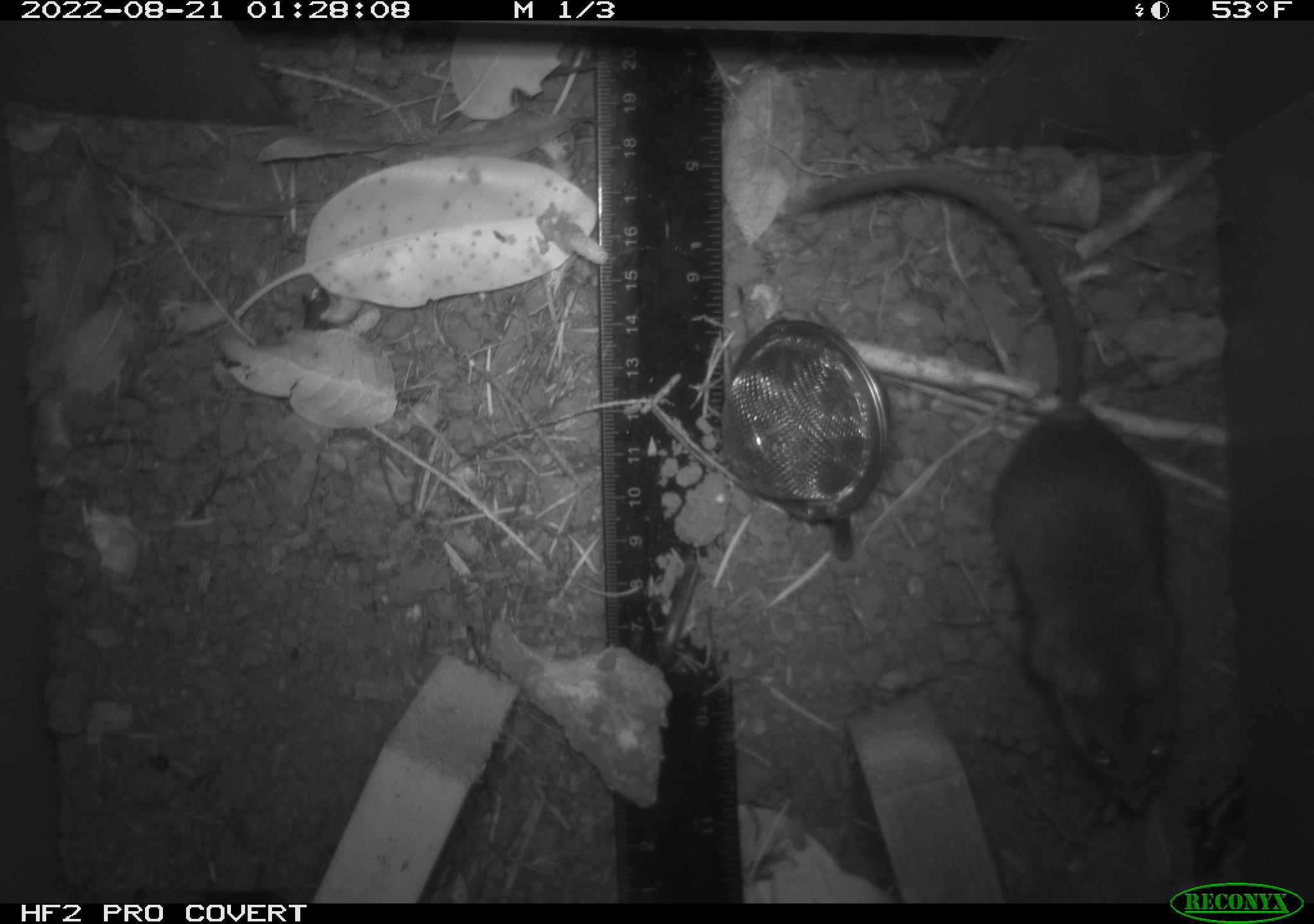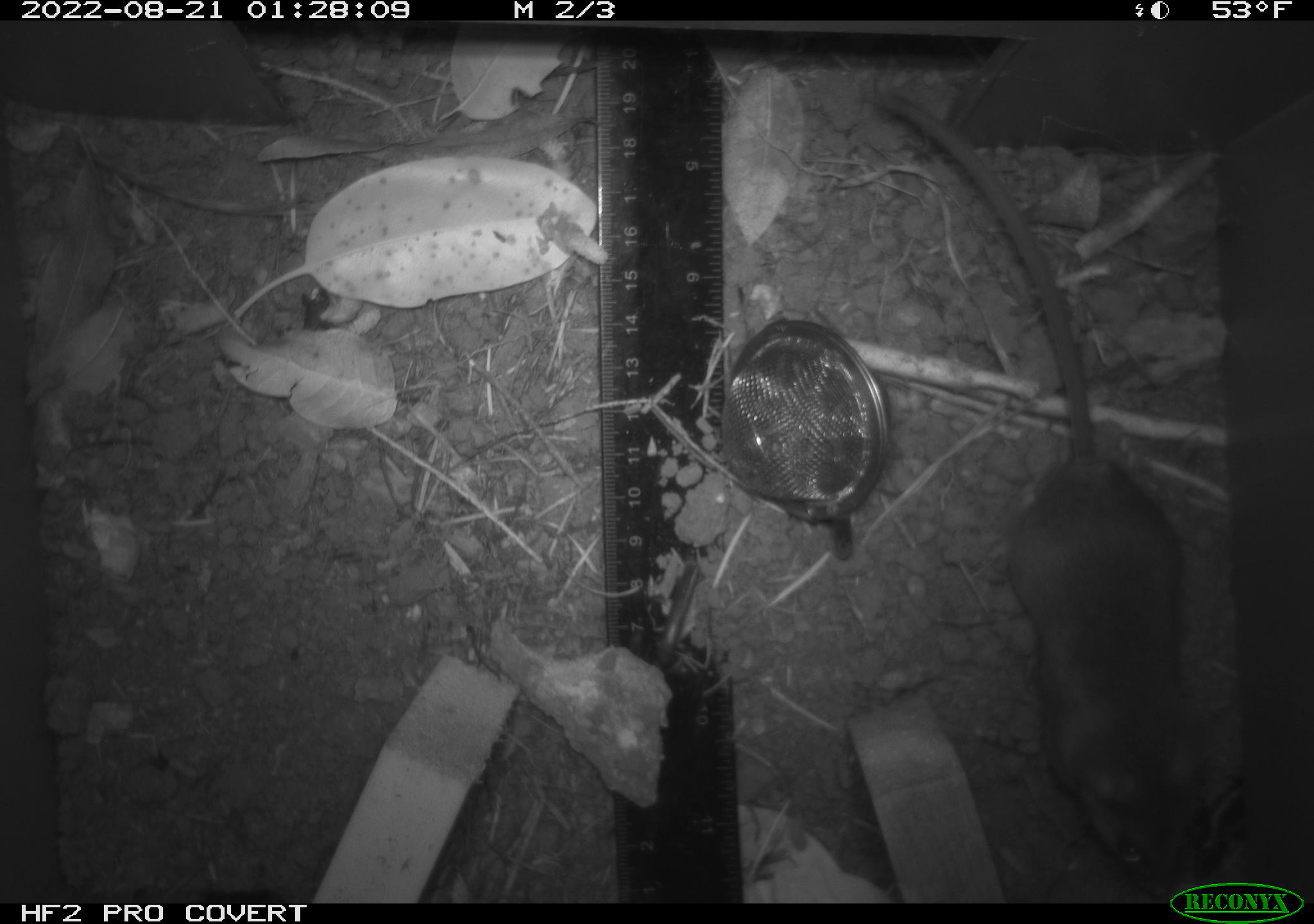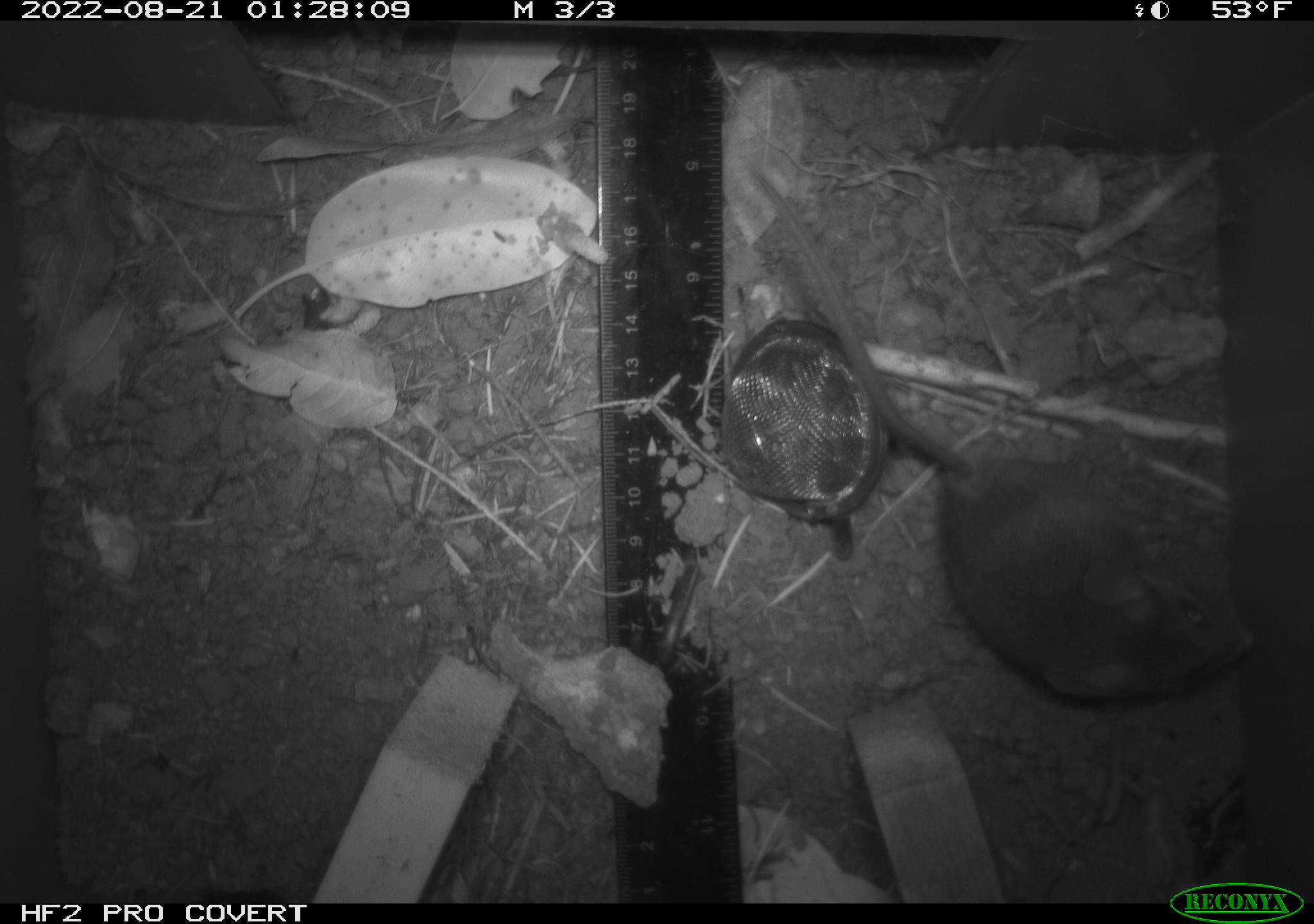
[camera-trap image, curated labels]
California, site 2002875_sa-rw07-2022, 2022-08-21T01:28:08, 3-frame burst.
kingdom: Animalia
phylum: Chordata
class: Mammalia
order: Rodentia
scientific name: Rodentia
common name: mouse species